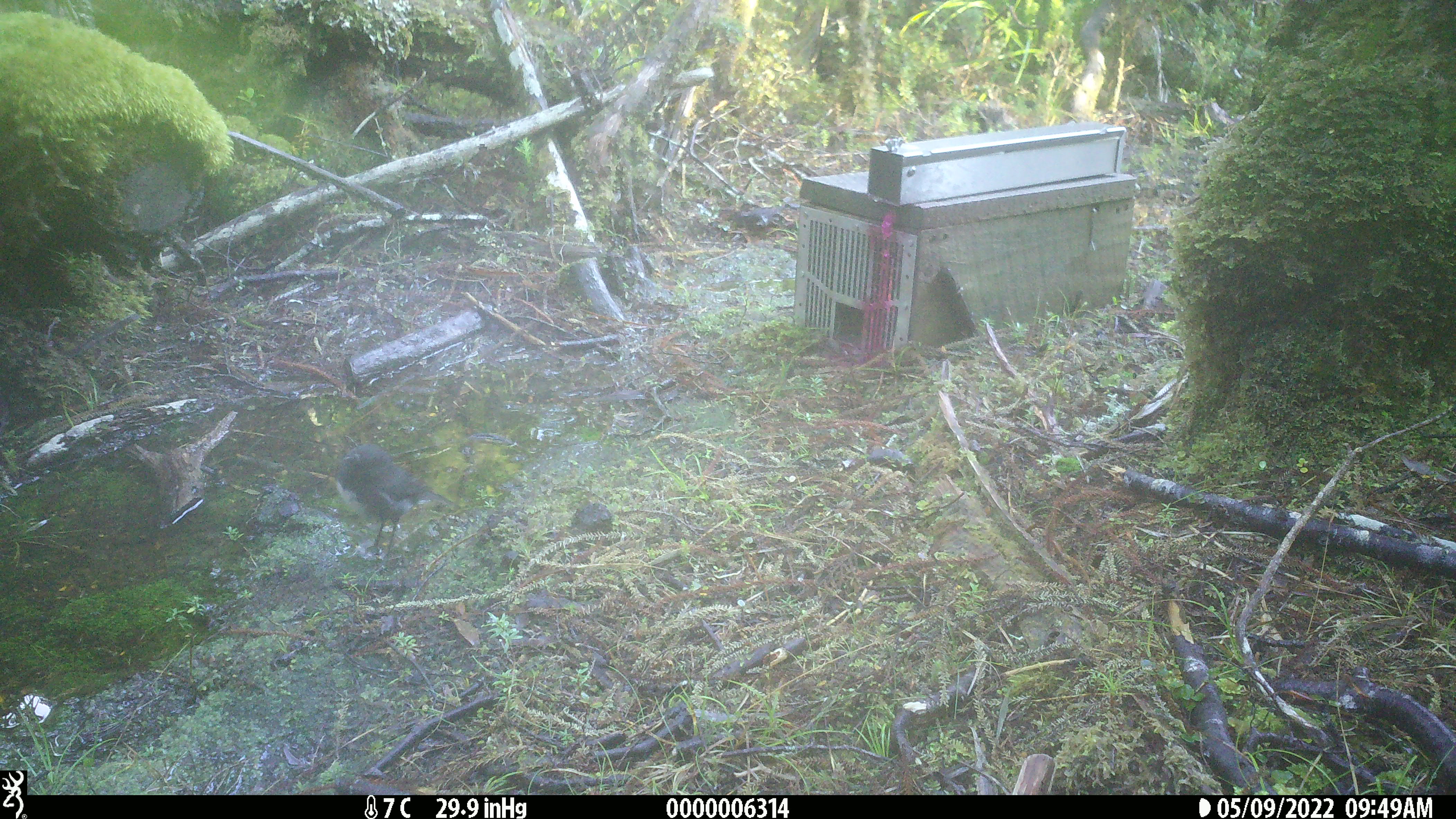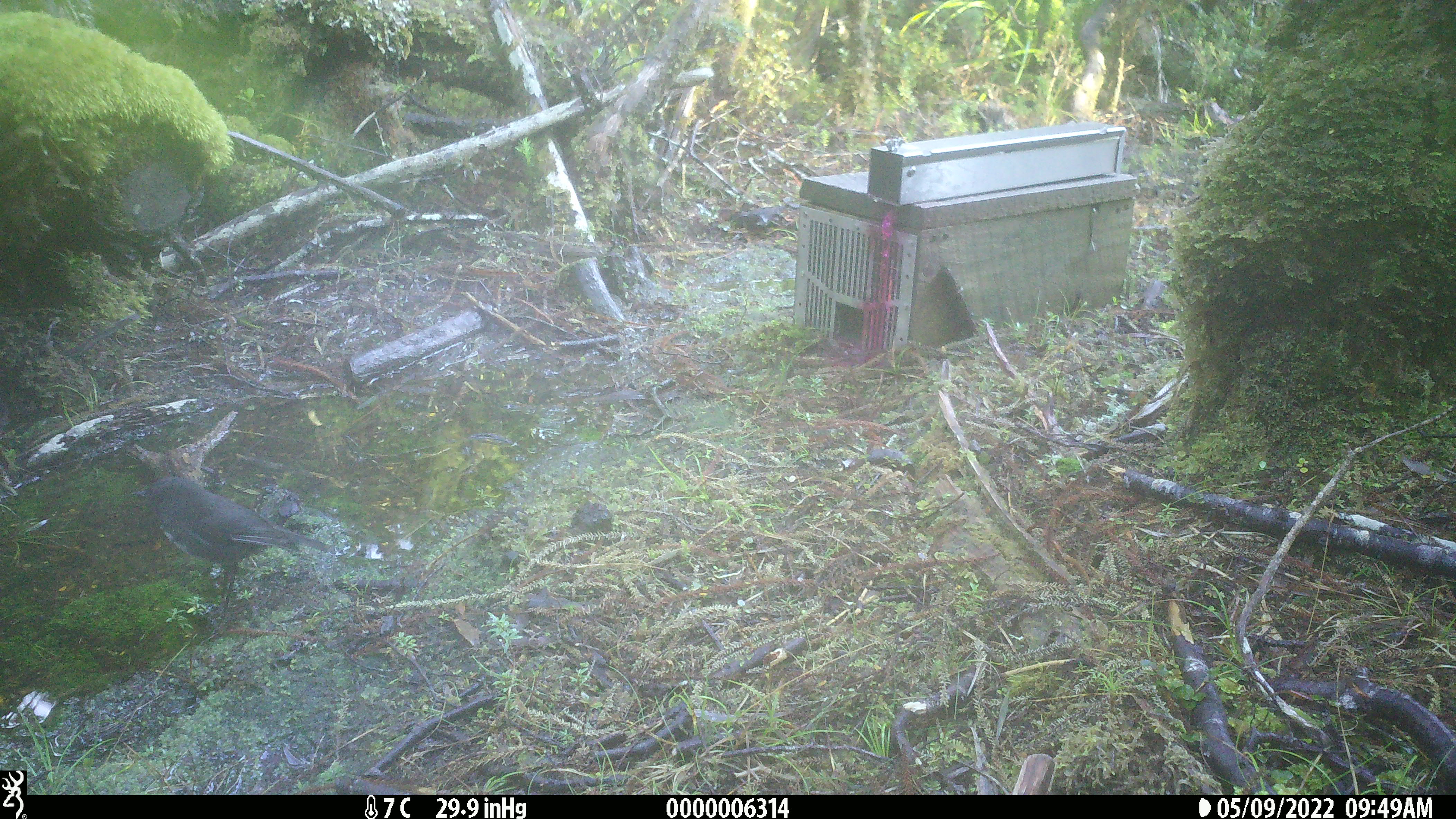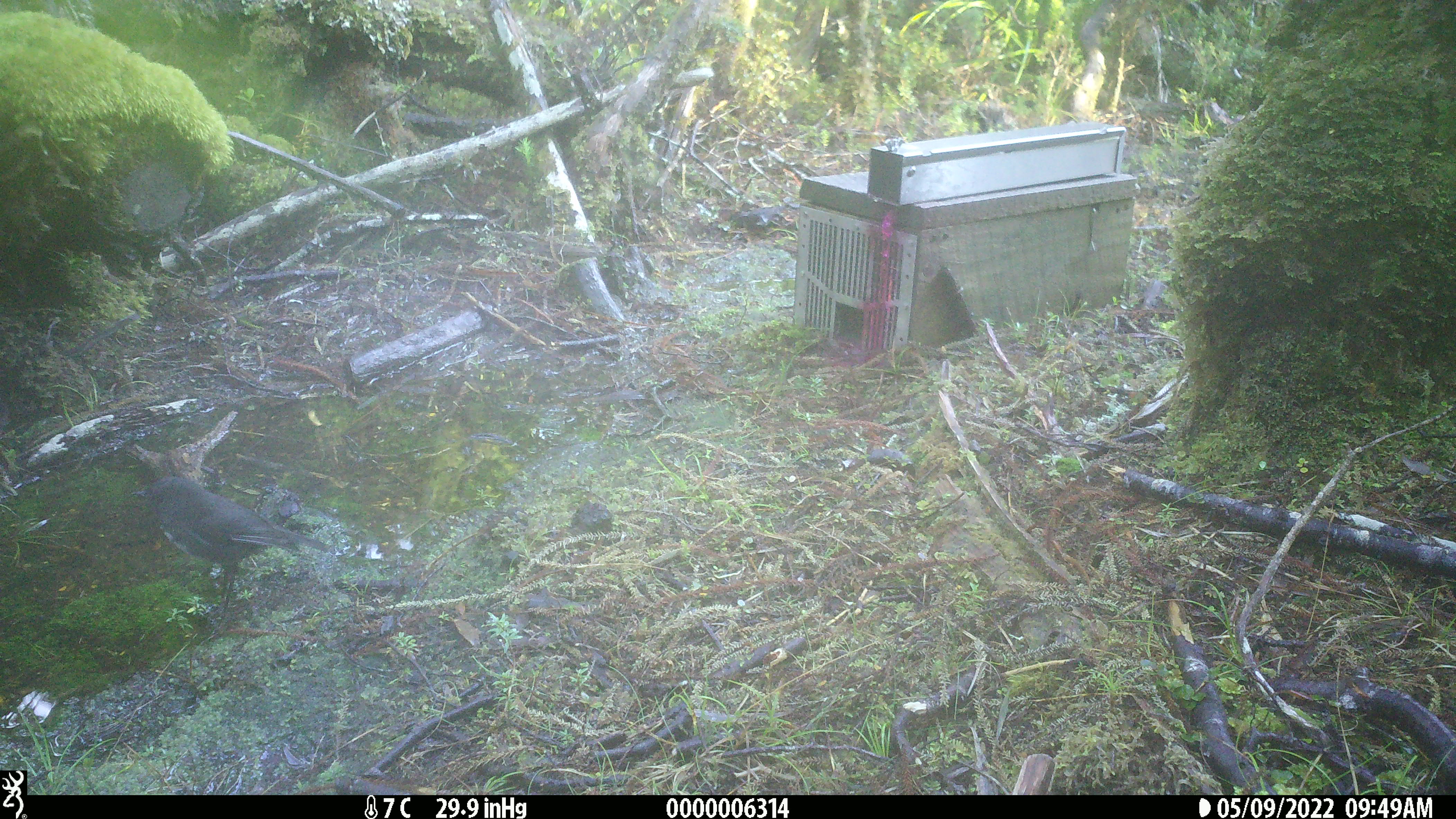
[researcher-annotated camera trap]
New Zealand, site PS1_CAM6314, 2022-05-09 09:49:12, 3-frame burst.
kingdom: Animalia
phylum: Chordata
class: Aves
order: Passeriformes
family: Petroicidae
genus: Petroica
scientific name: Petroica australis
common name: new zealand robin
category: robin